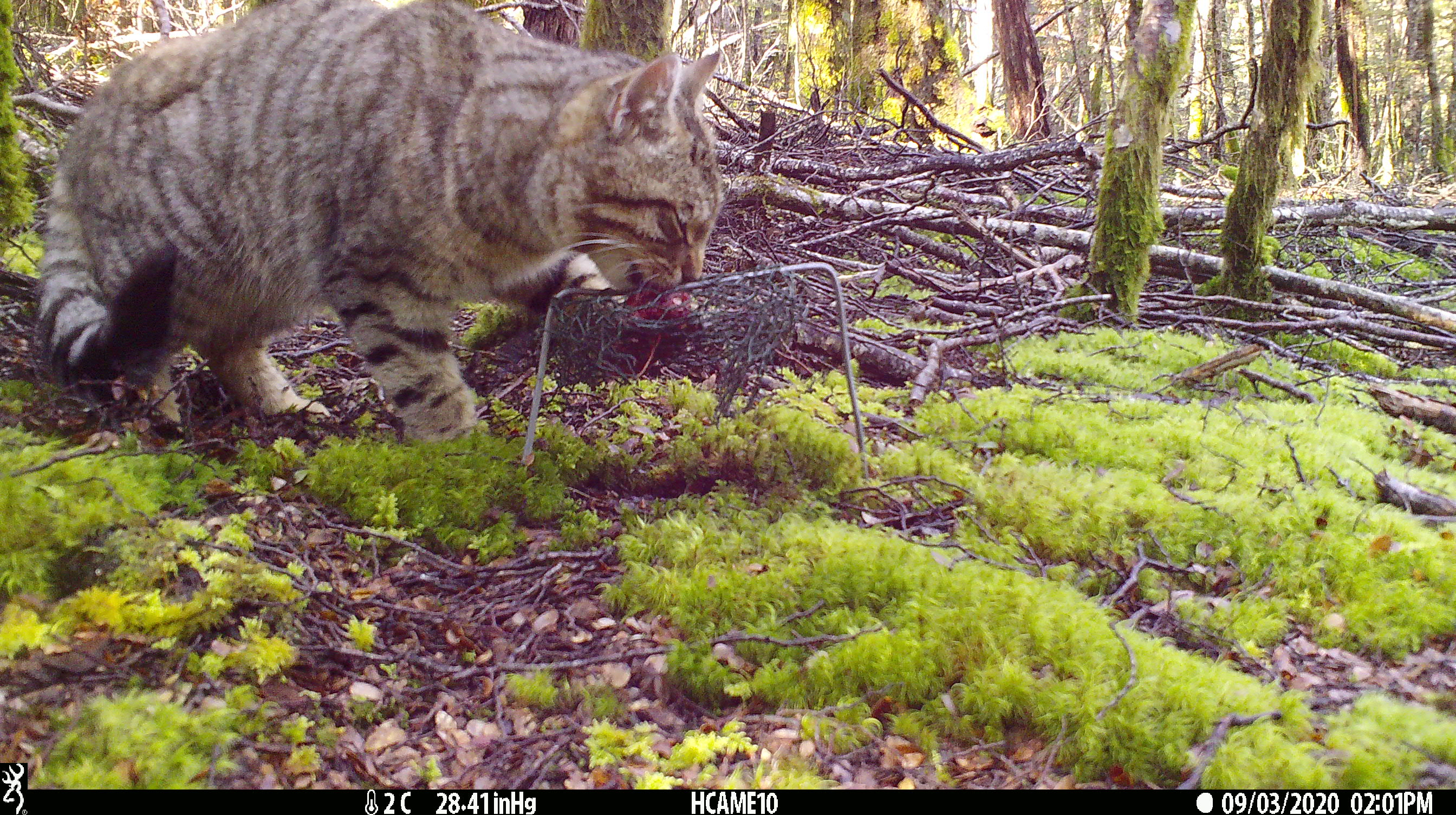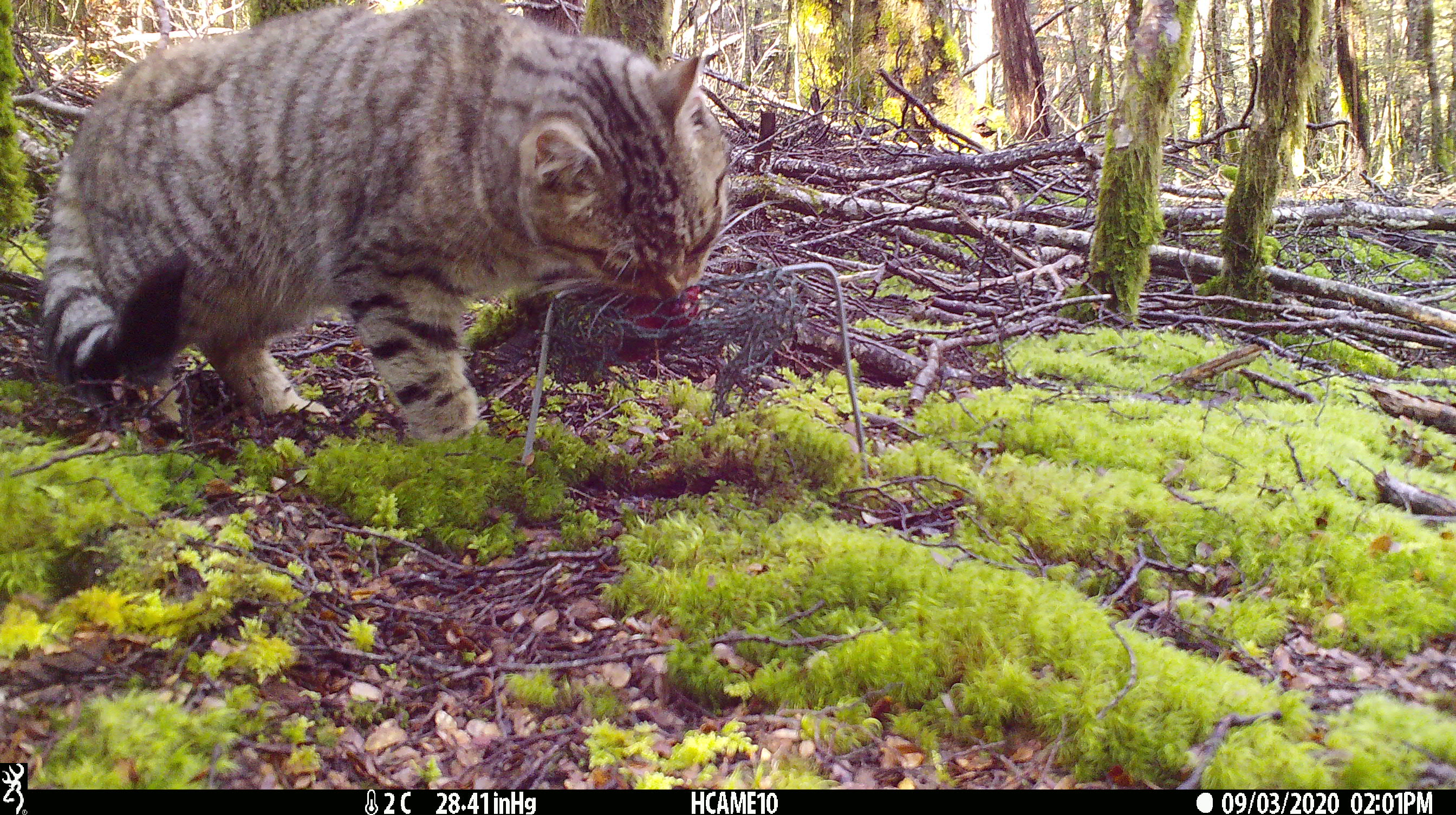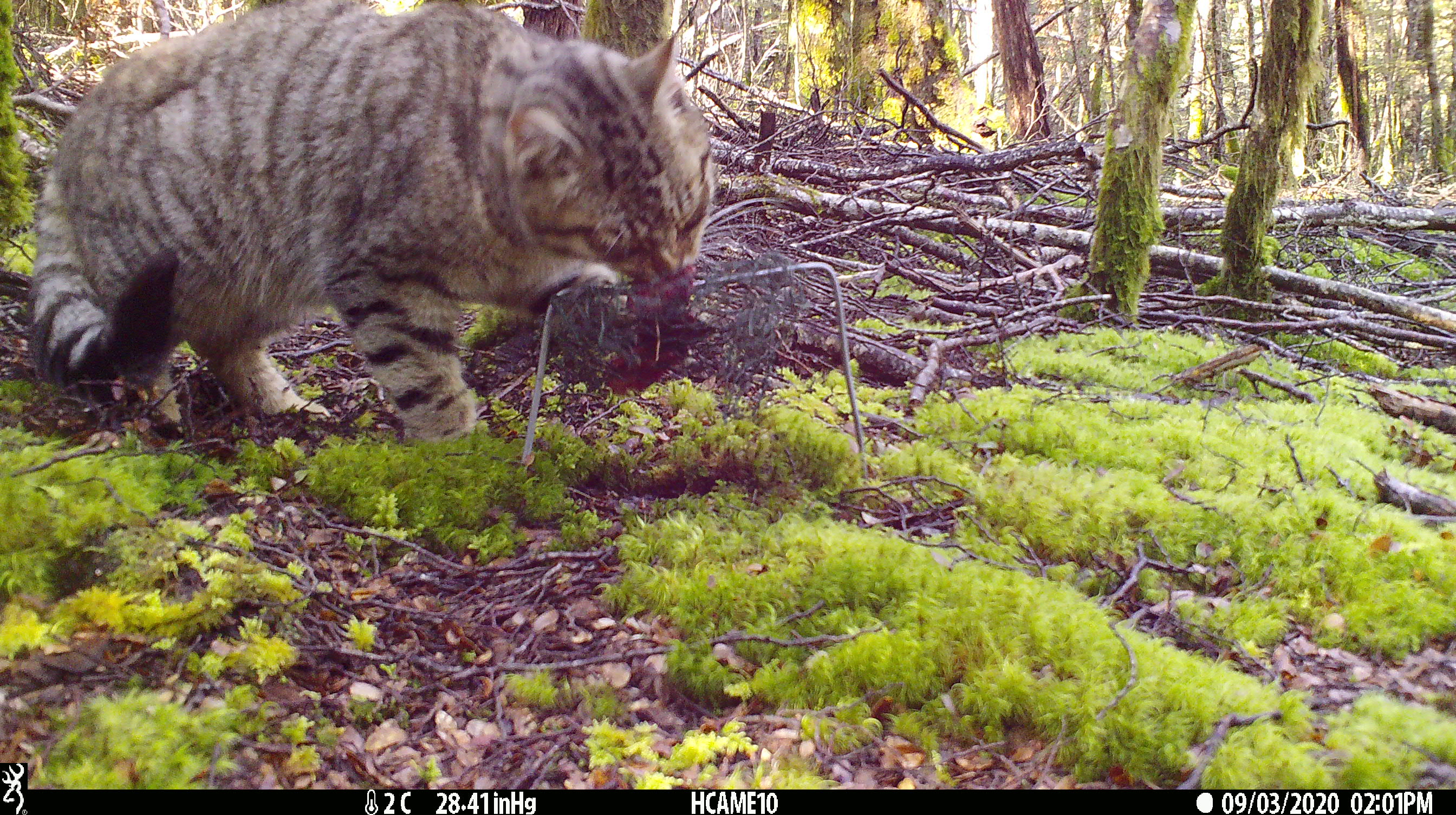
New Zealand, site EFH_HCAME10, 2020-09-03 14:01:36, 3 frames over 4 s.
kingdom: Animalia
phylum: Chordata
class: Mammalia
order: Carnivora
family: Felidae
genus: Felis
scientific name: Felis catus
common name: domestic cat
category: cat